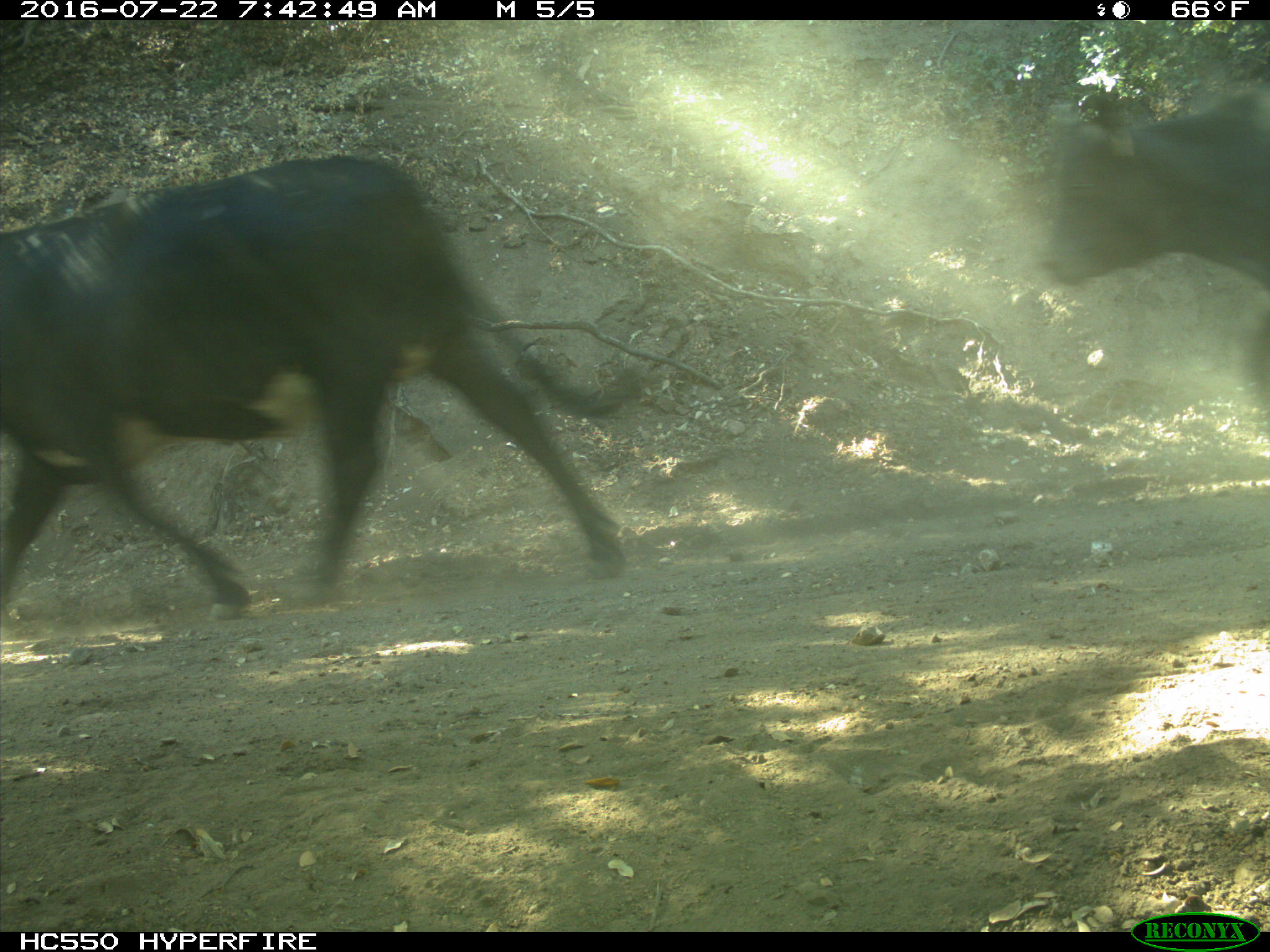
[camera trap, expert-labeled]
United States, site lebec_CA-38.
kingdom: Animalia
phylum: Chordata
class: Mammalia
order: Artiodactyla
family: Bovidae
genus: Bos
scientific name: Bos taurus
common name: domestic cow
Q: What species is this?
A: Bos taurus (domestic cow).